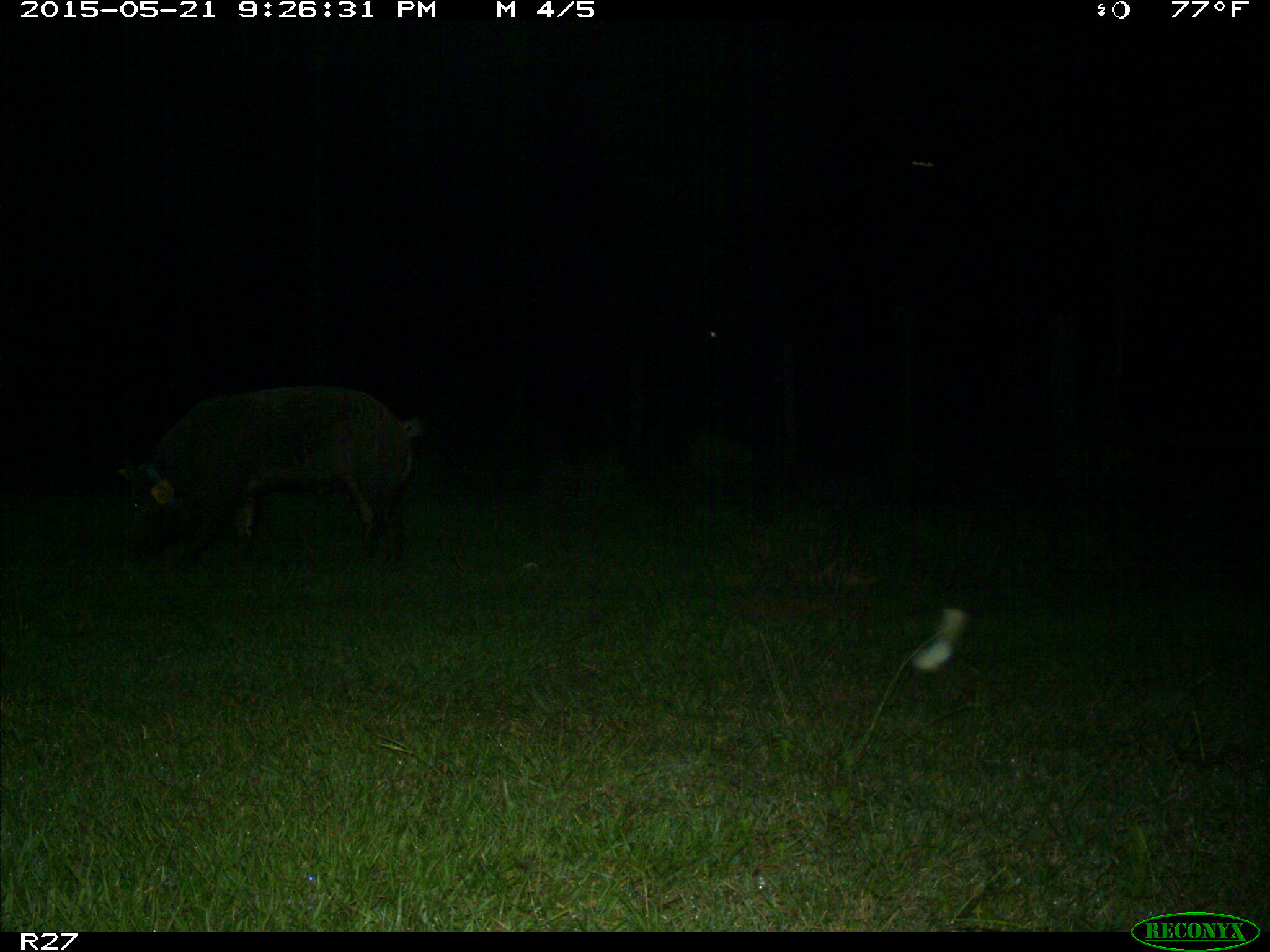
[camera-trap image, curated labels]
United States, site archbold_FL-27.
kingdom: Animalia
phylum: Chordata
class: Mammalia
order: Artiodactyla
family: Suidae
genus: Sus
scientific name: Sus scrofa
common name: wild boar